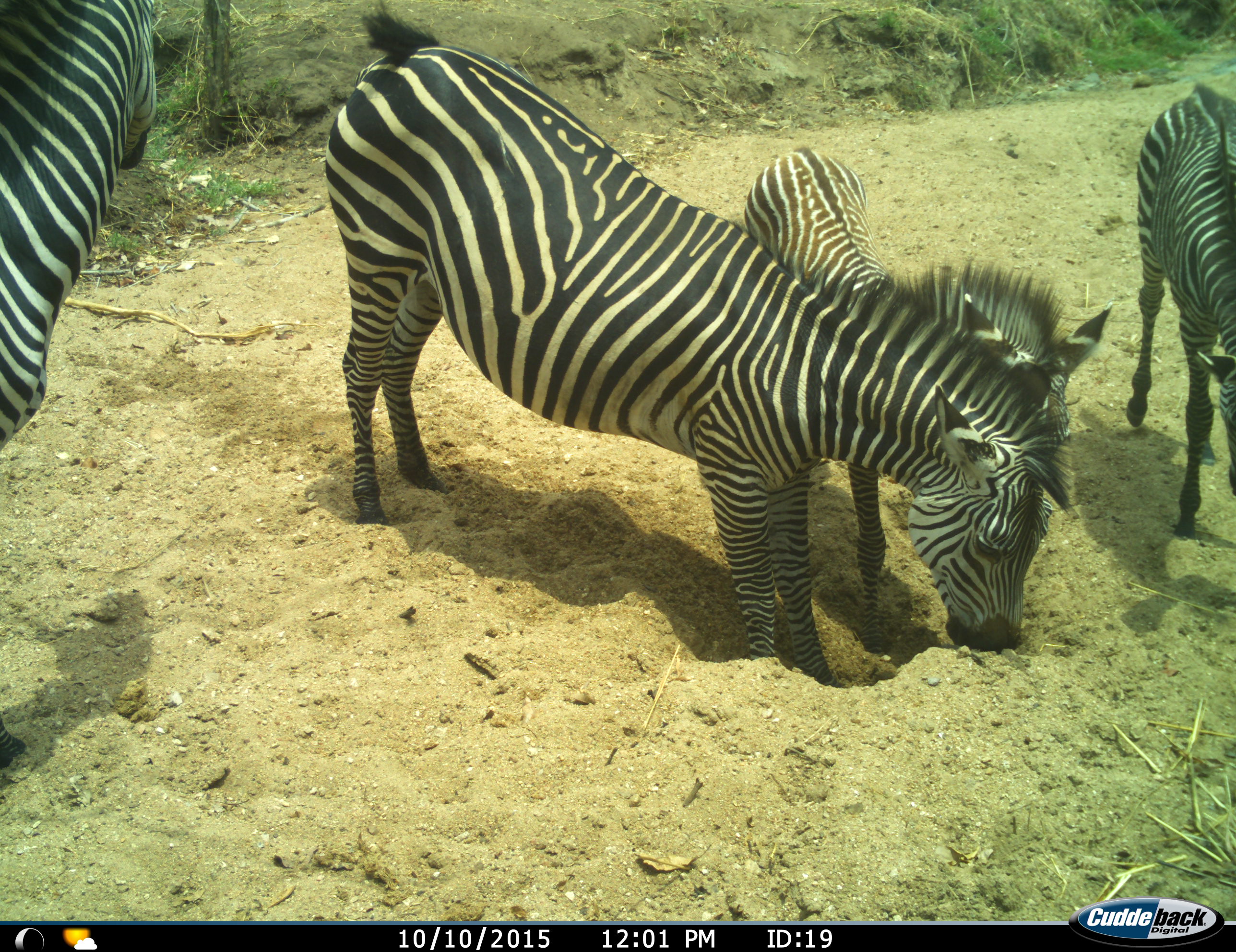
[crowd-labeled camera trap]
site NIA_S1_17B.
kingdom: Animalia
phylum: Chordata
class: Mammalia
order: Perissodactyla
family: Equidae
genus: Equus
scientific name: Equus quagga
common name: plains zebra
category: zebraplains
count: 4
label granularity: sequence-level